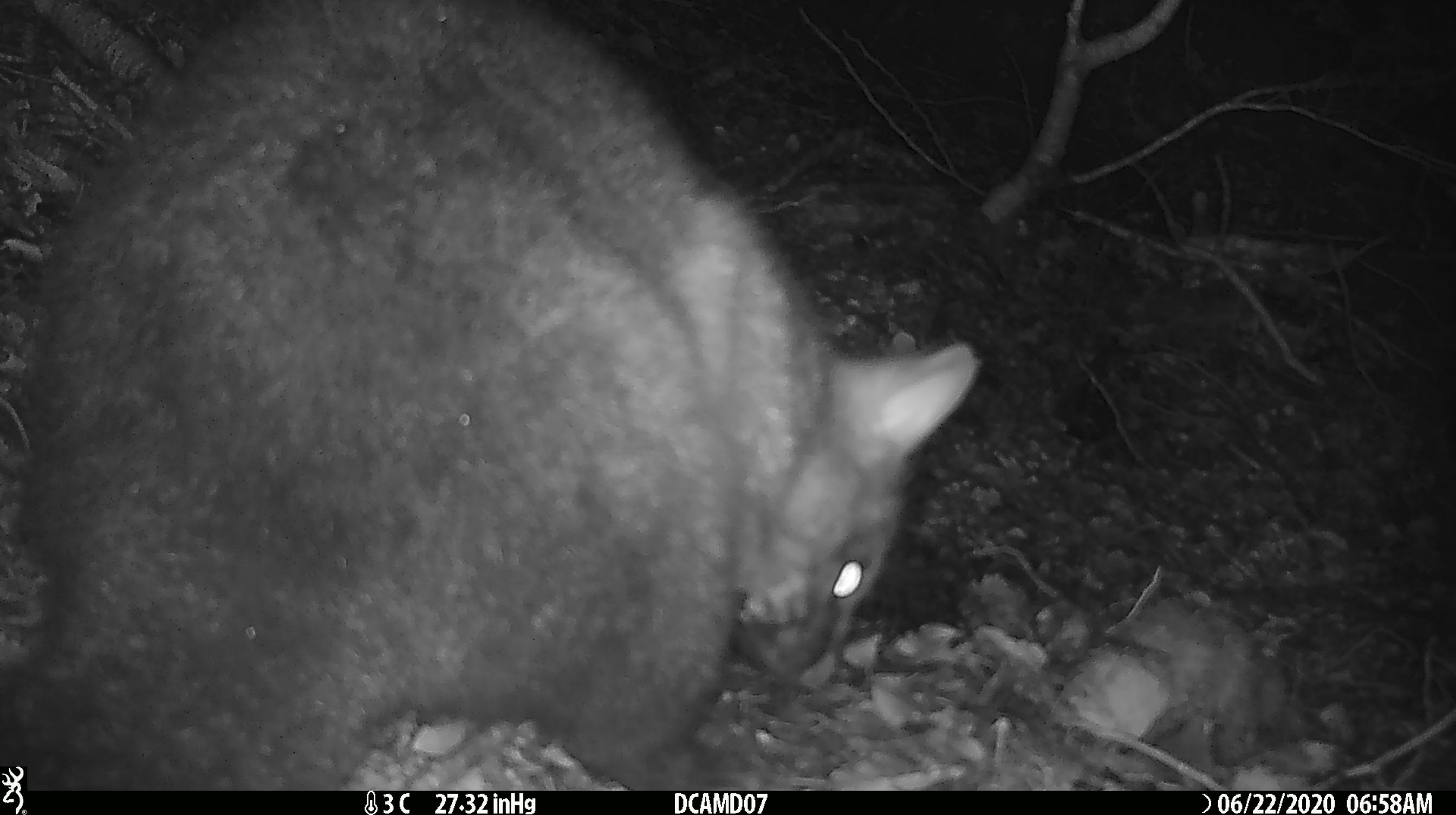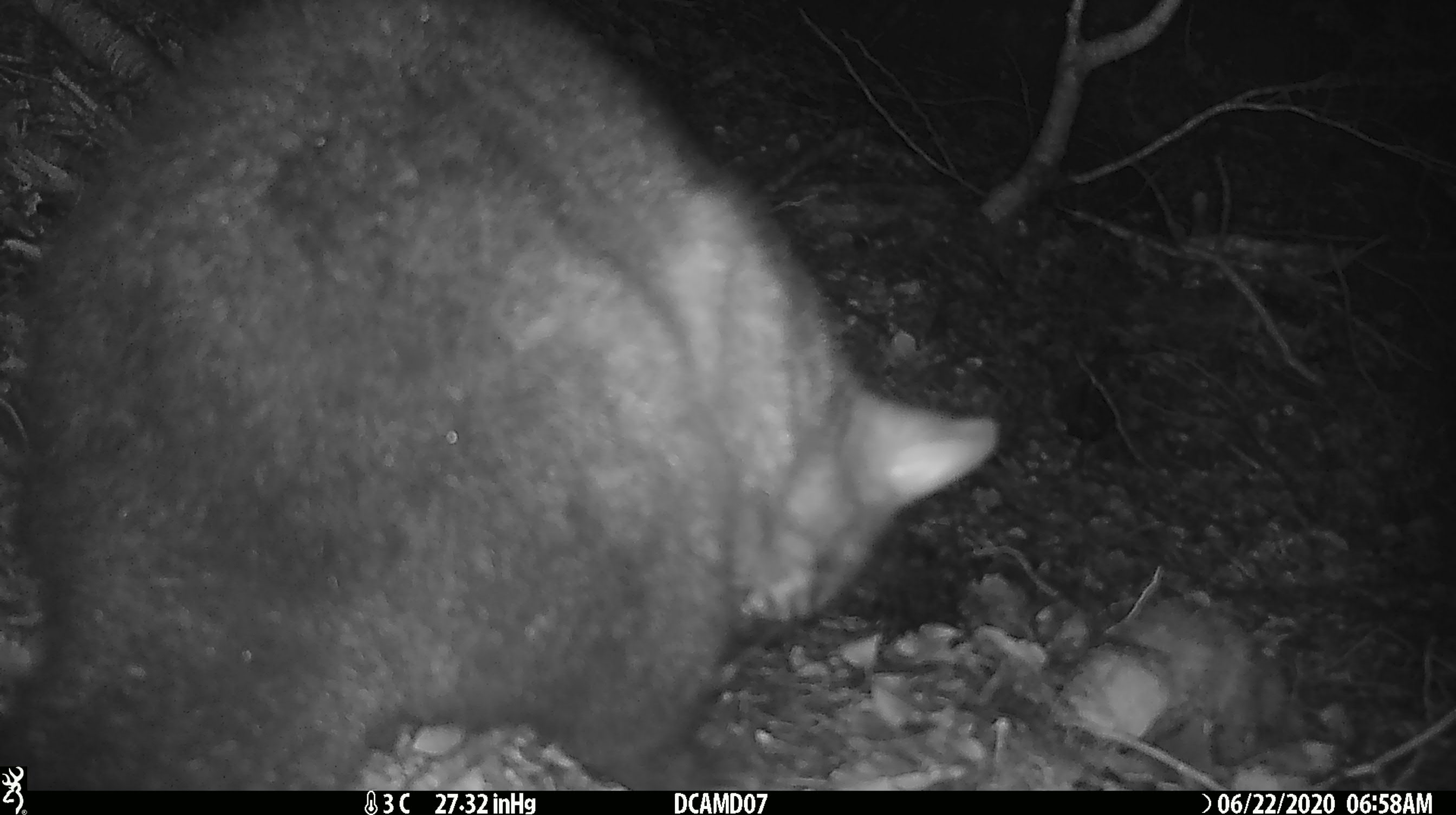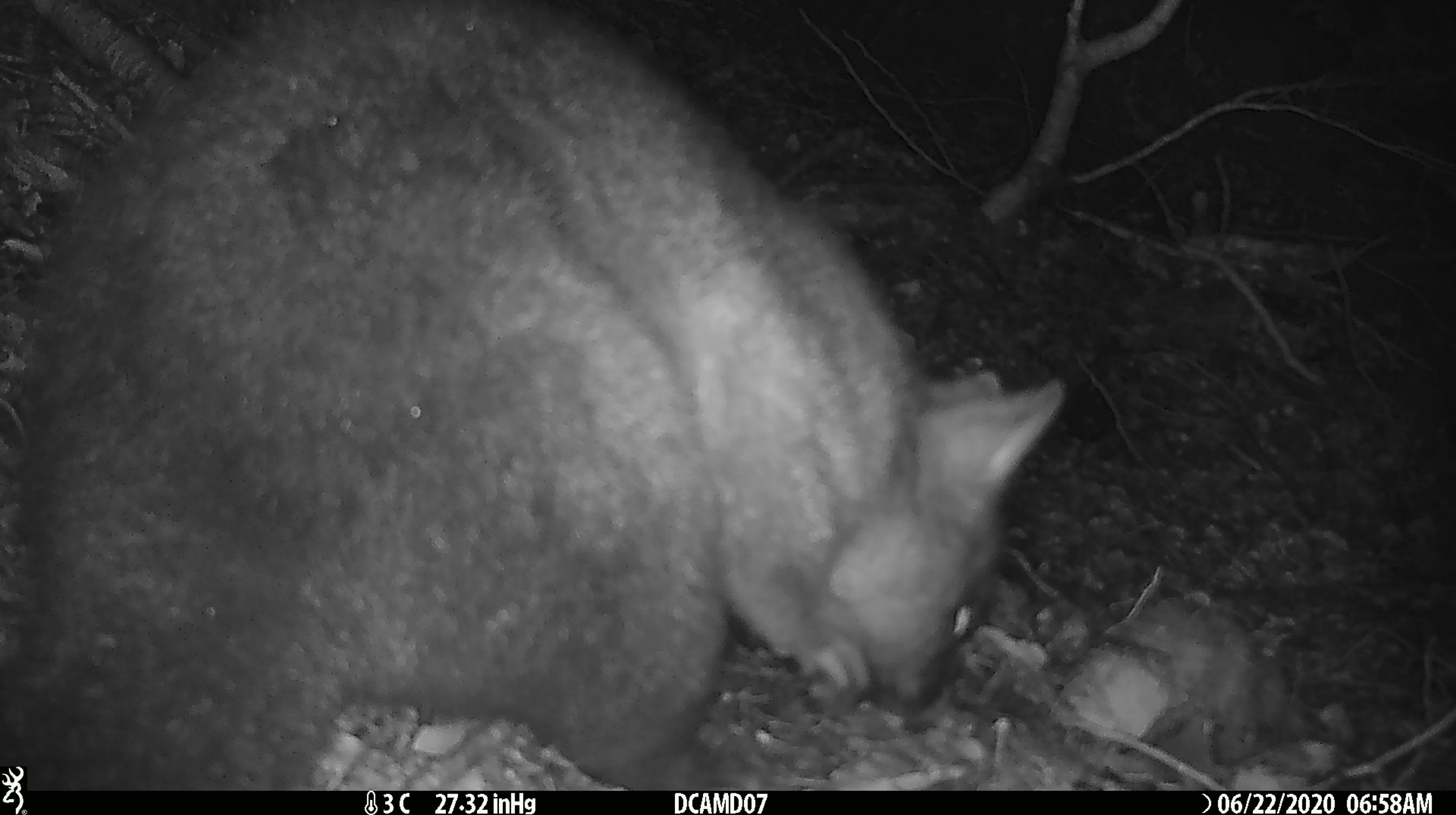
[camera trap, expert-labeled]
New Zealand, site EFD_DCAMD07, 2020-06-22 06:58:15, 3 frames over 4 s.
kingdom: Animalia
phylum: Chordata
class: Mammalia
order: Diprotodontia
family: Phalangeridae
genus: Trichosurus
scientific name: Trichosurus vulpecula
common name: common brushtail possum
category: possum